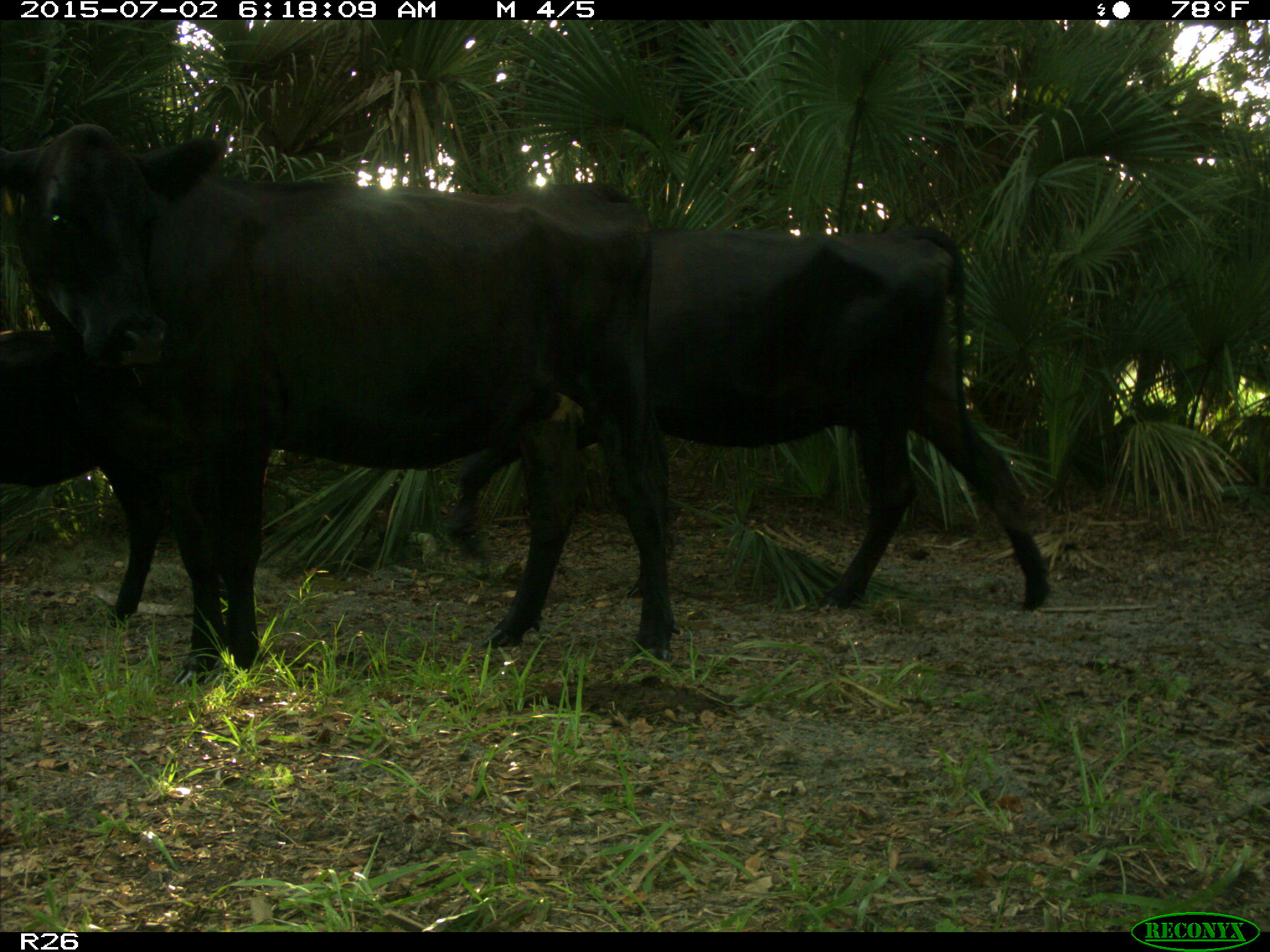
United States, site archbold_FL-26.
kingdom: Animalia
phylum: Chordata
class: Mammalia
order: Artiodactyla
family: Bovidae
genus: Bos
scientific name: Bos taurus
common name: domestic cow